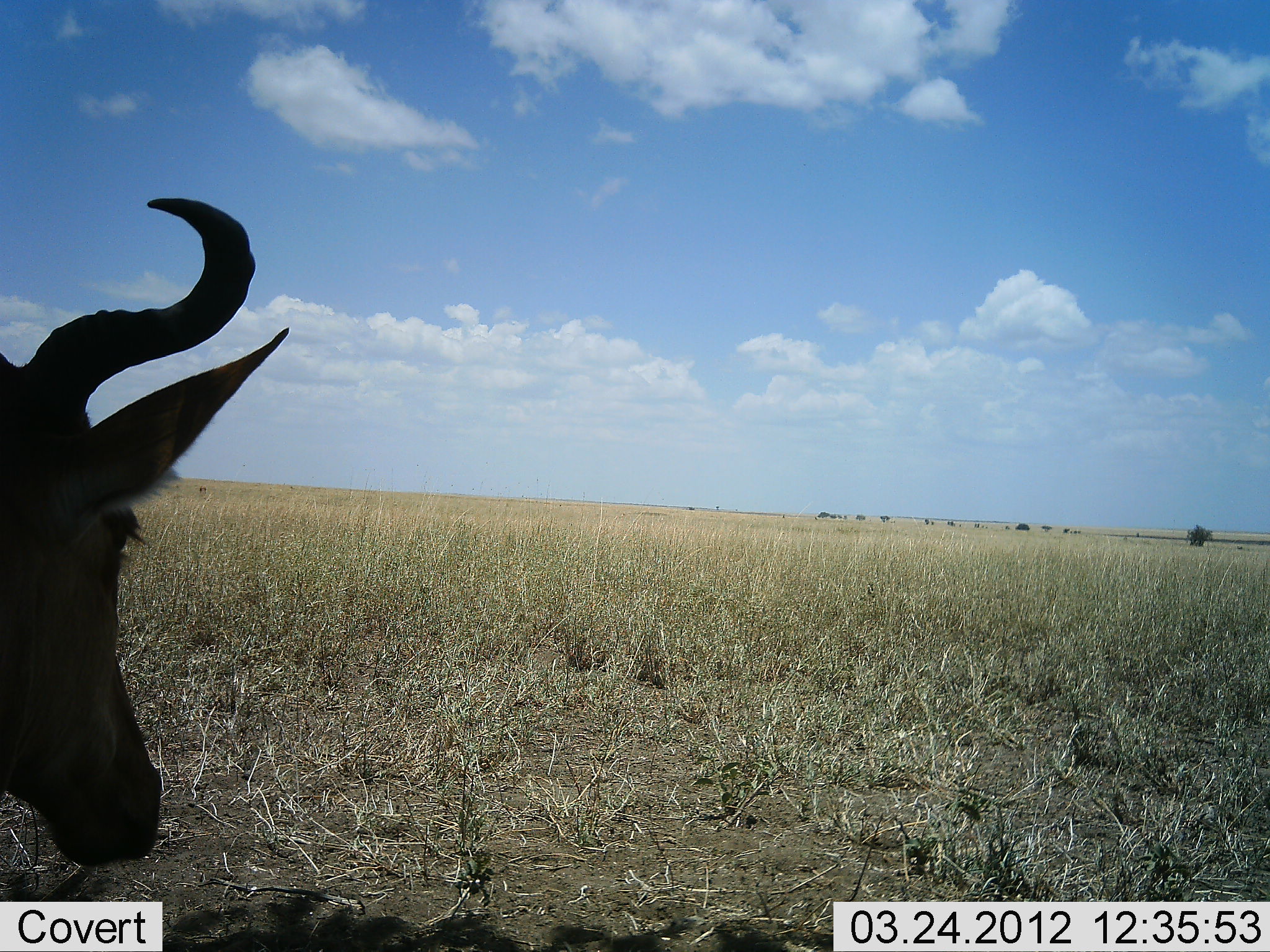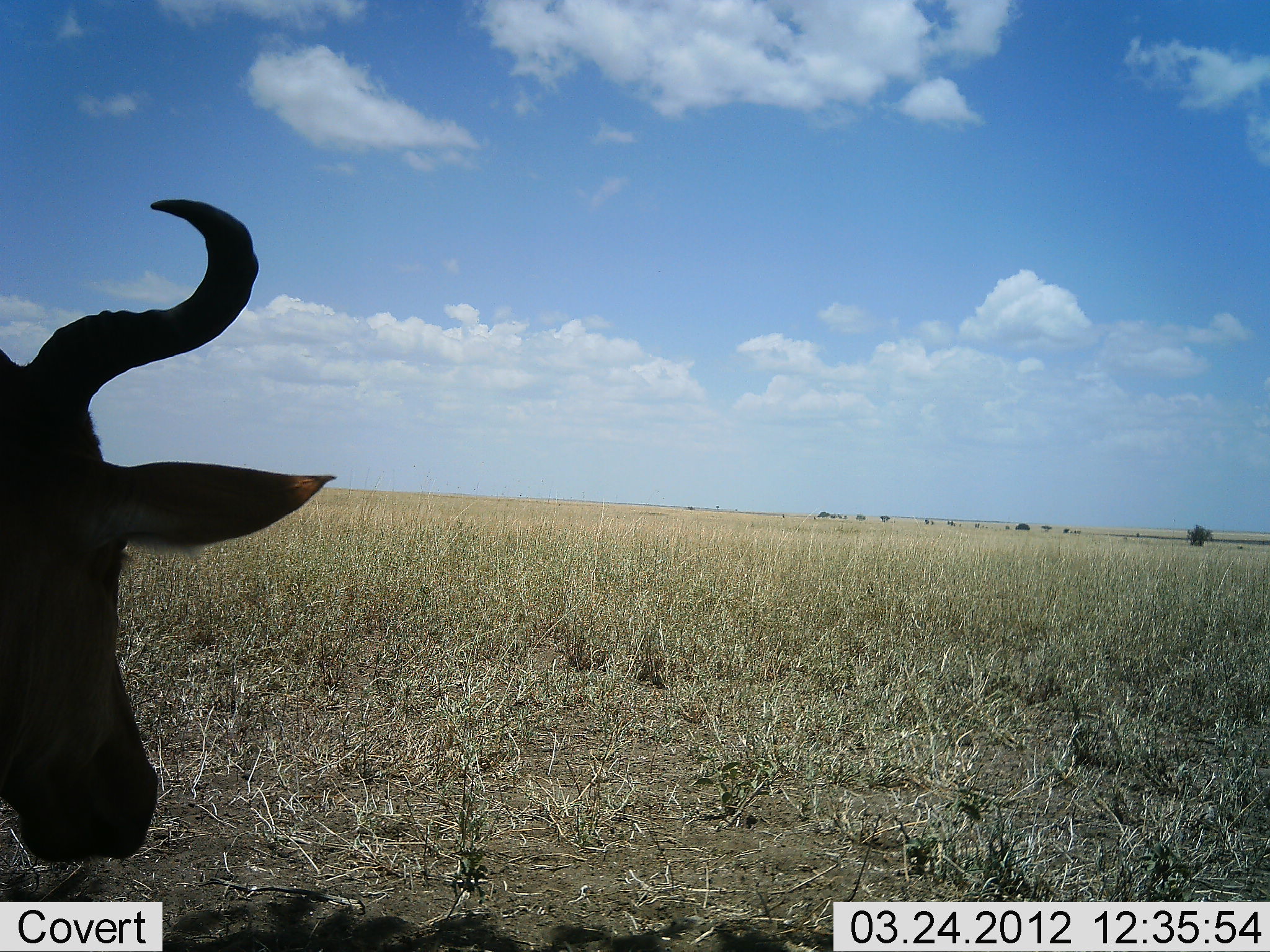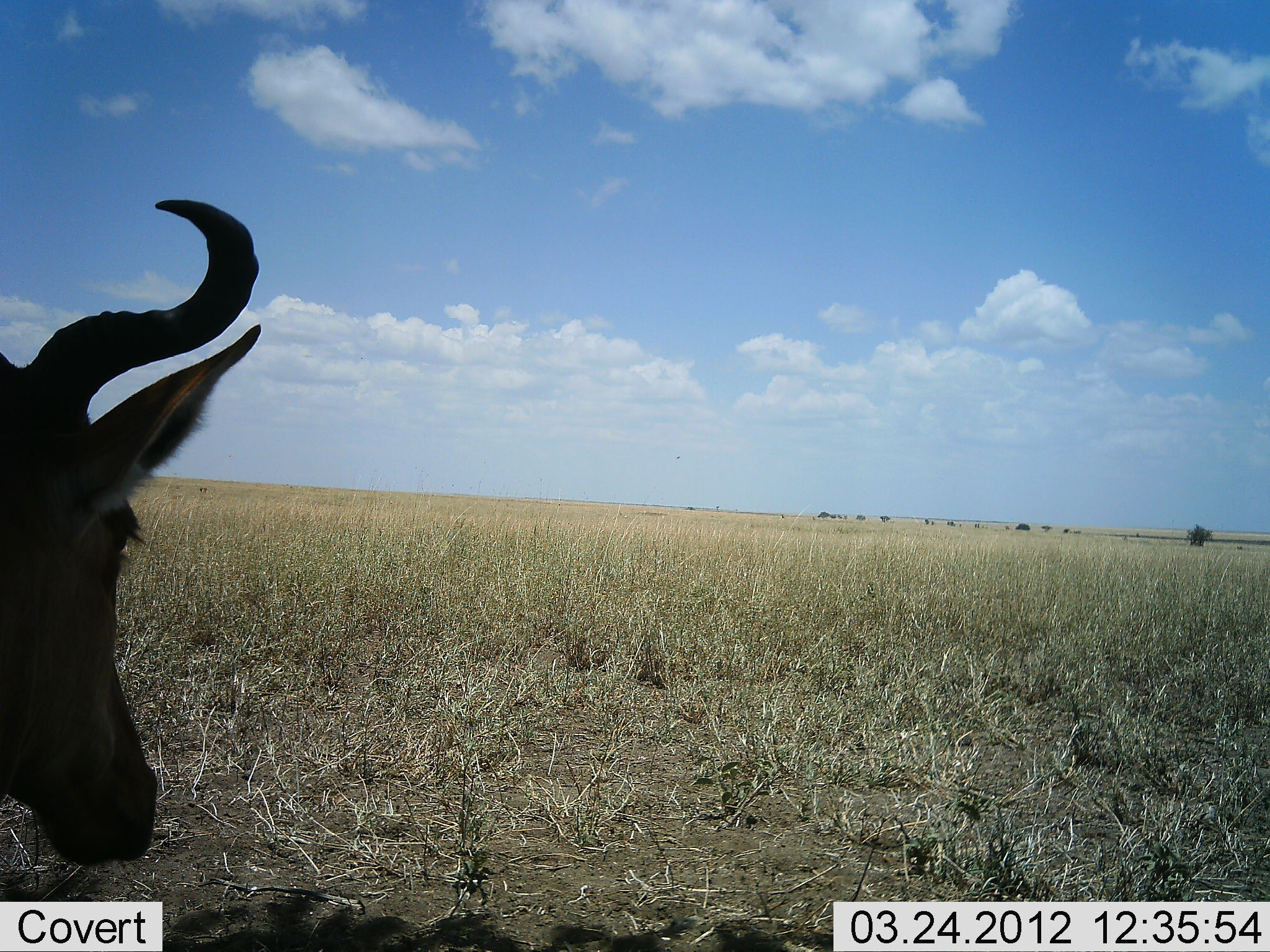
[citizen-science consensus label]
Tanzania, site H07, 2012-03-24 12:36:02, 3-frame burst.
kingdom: Animalia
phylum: Chordata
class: Mammalia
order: Artiodactyla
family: Bovidae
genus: Alcelaphus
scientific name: Alcelaphus buselaphus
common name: hartebeest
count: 1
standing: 62%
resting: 31%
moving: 0%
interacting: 0%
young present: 0%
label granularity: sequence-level